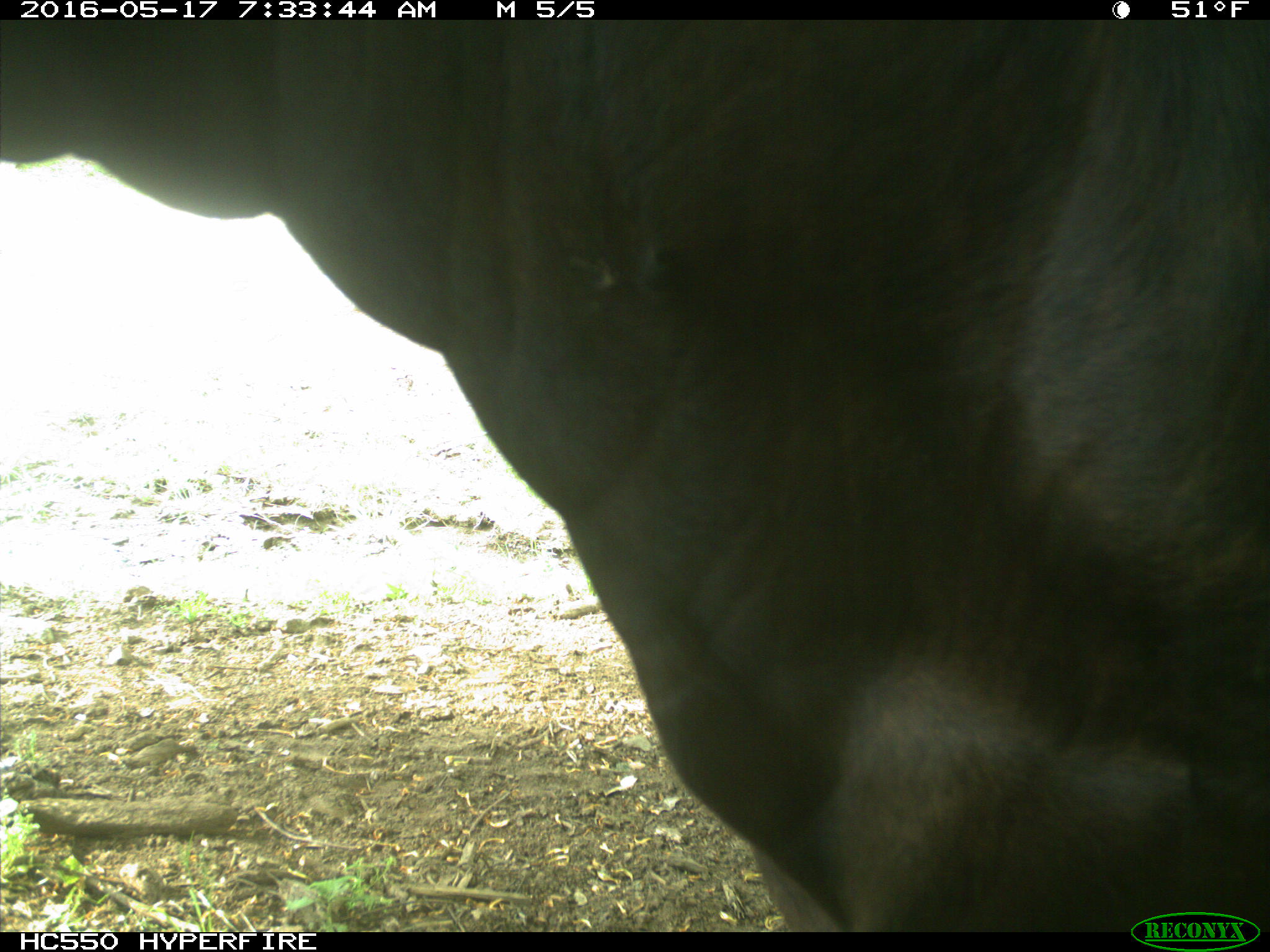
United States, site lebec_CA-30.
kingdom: Animalia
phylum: Chordata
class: Mammalia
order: Artiodactyla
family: Bovidae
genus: Bos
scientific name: Bos taurus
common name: domestic cow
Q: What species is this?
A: Bos taurus (domestic cow).